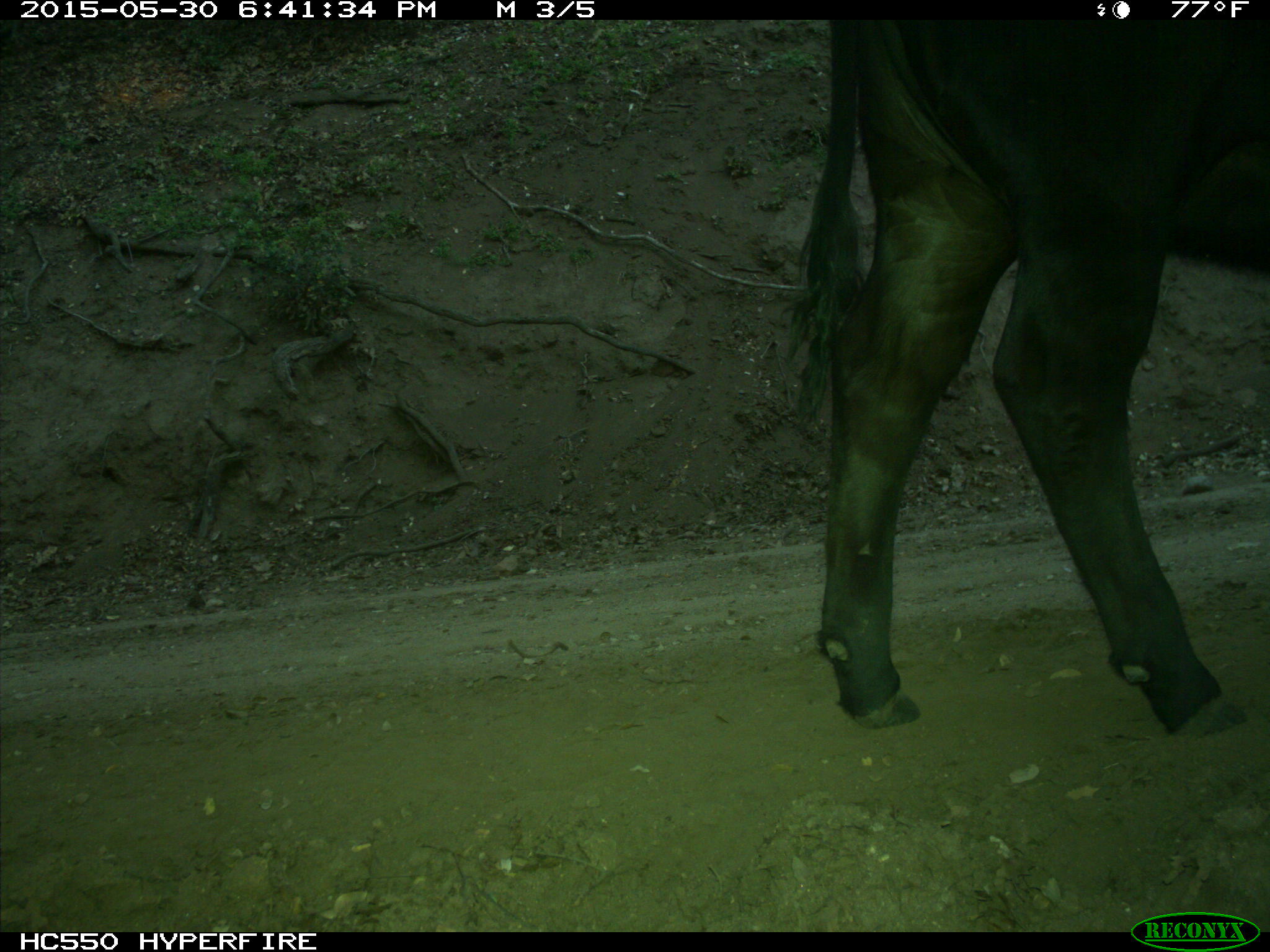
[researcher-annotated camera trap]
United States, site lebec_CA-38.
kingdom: Animalia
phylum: Chordata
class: Mammalia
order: Artiodactyla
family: Bovidae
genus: Bos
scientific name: Bos taurus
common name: domestic cow